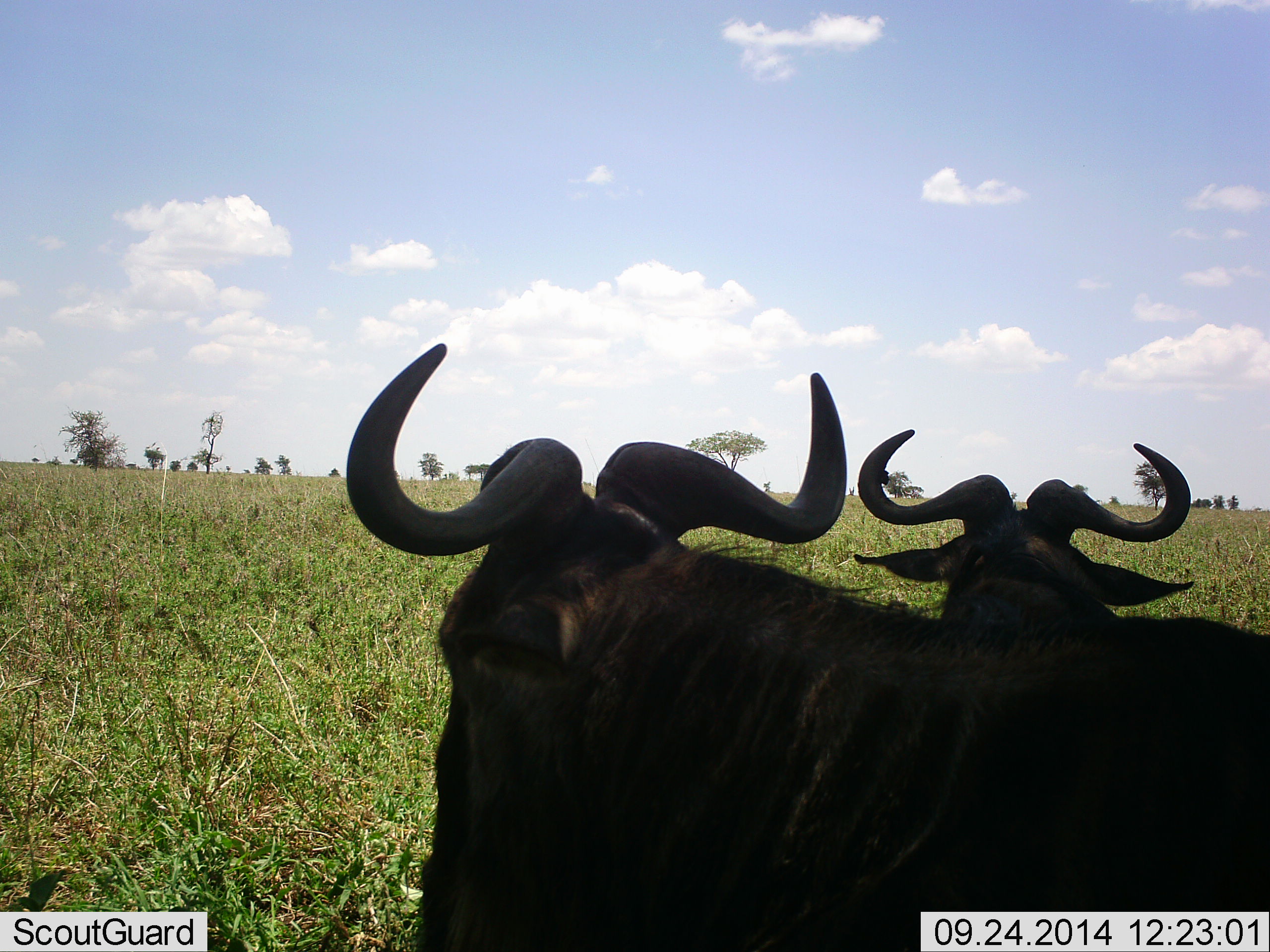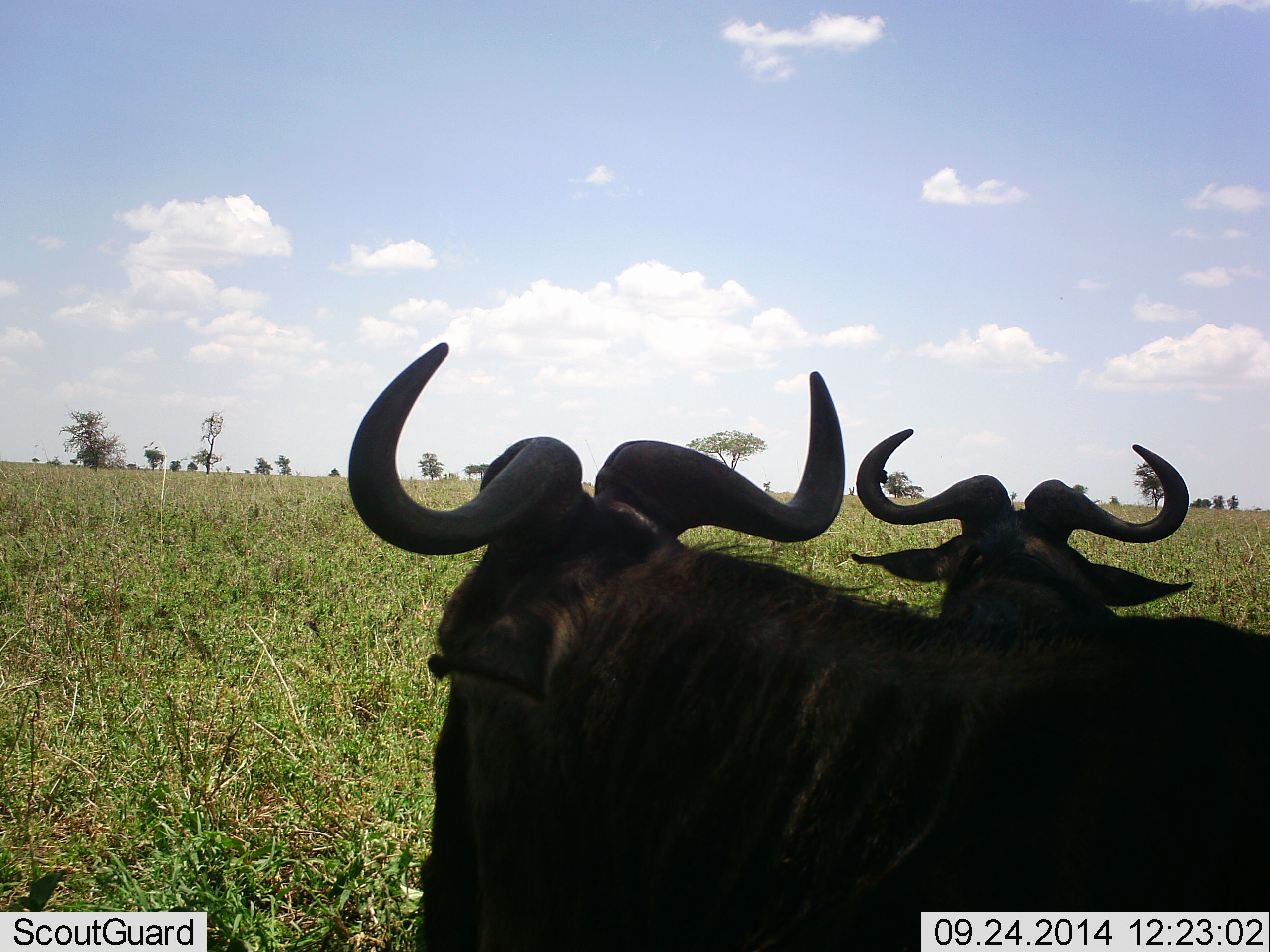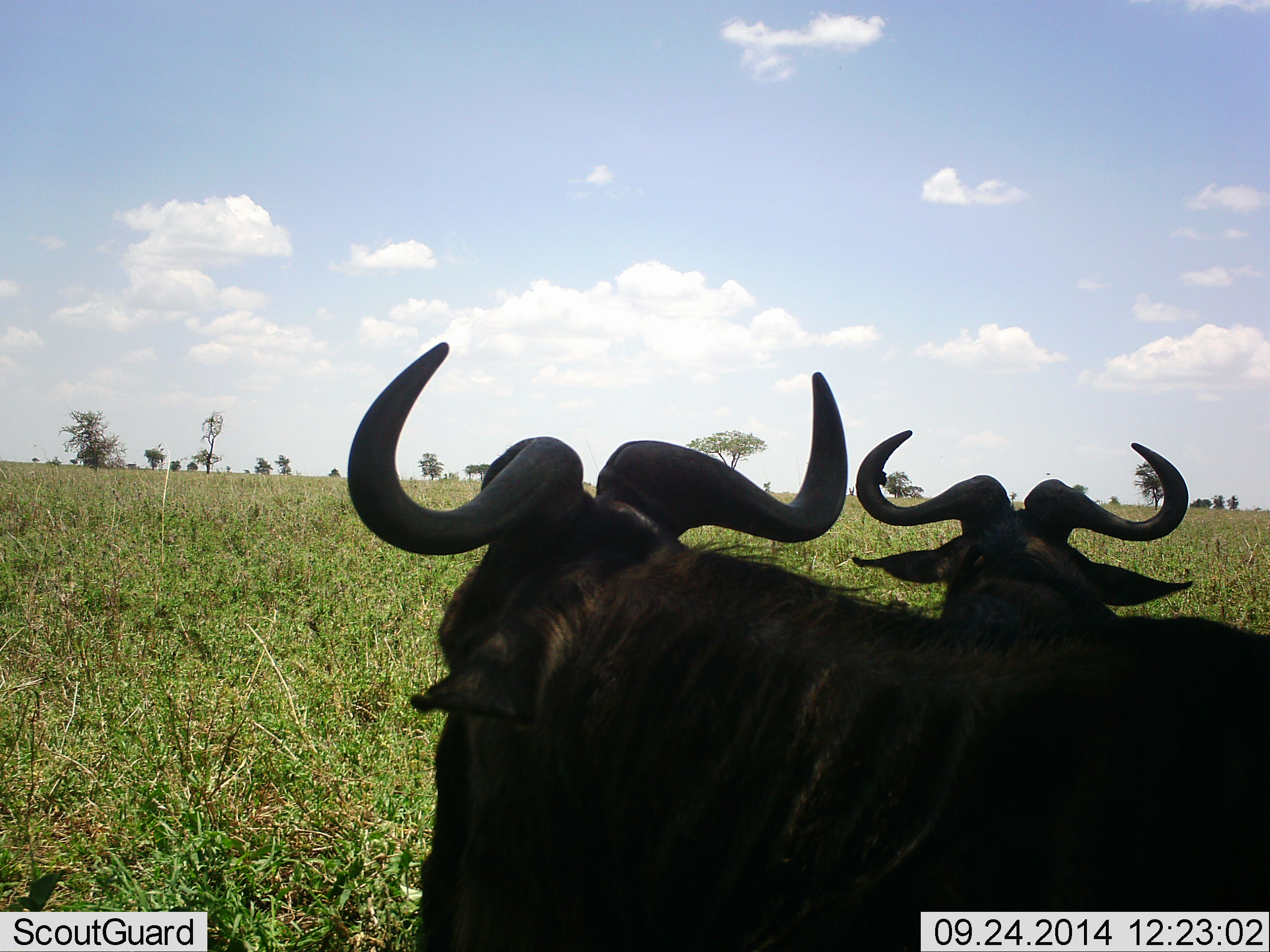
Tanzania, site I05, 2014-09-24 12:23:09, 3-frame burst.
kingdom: Animalia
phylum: Chordata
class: Mammalia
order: Artiodactyla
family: Bovidae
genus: Connochaetes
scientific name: Connochaetes taurinus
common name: blue wildebeest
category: wildebeest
Wildebeest (blue wildebeest) (Connochaetes taurinus), count 2. Behavior (volunteer vote fractions): standing 40%, resting 70%, moving 0%, interacting 0%. Young present (vote fraction): 0%. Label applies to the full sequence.